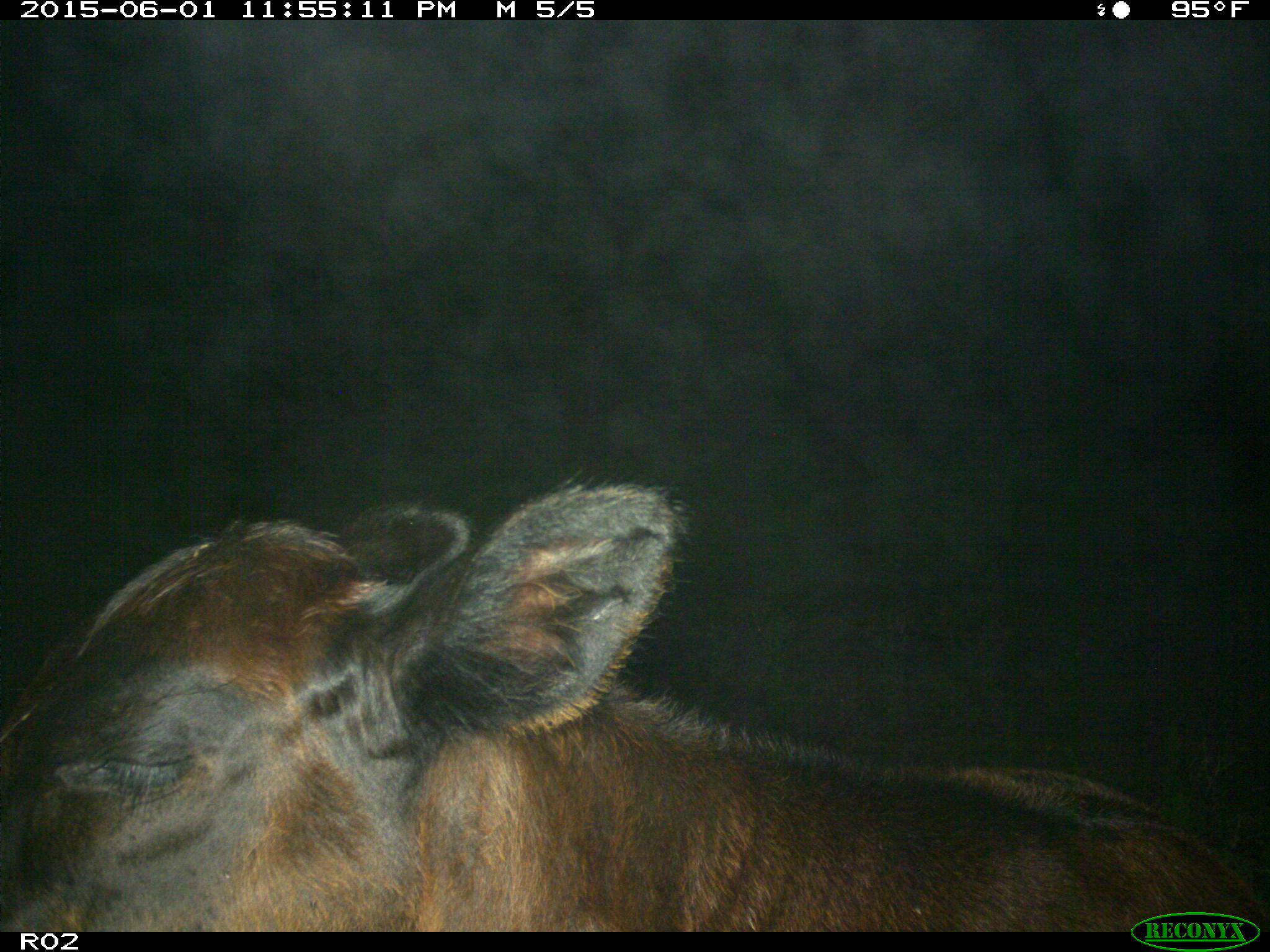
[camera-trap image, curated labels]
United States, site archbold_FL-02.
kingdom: Animalia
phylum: Chordata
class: Mammalia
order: Artiodactyla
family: Bovidae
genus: Bos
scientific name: Bos taurus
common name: domestic cow